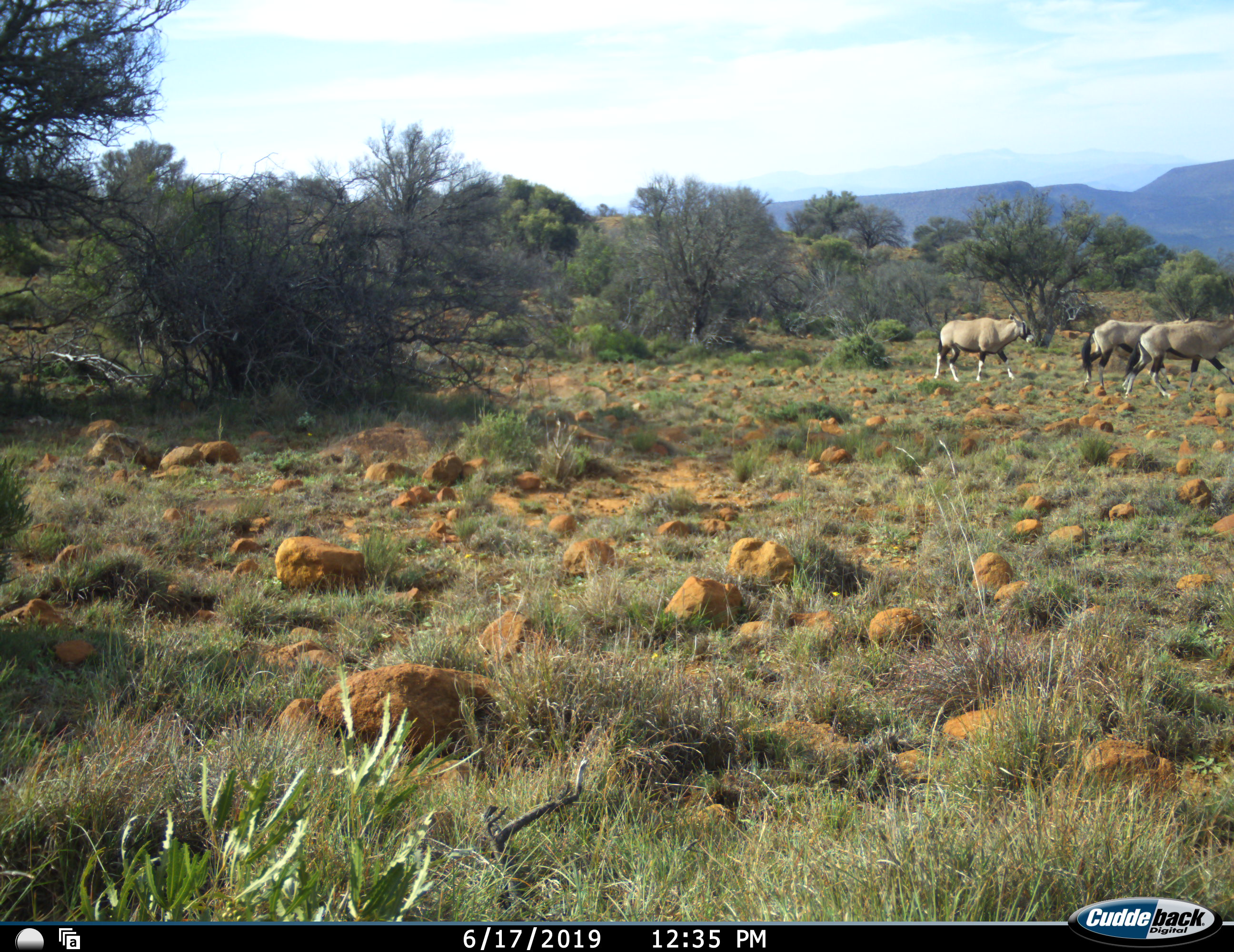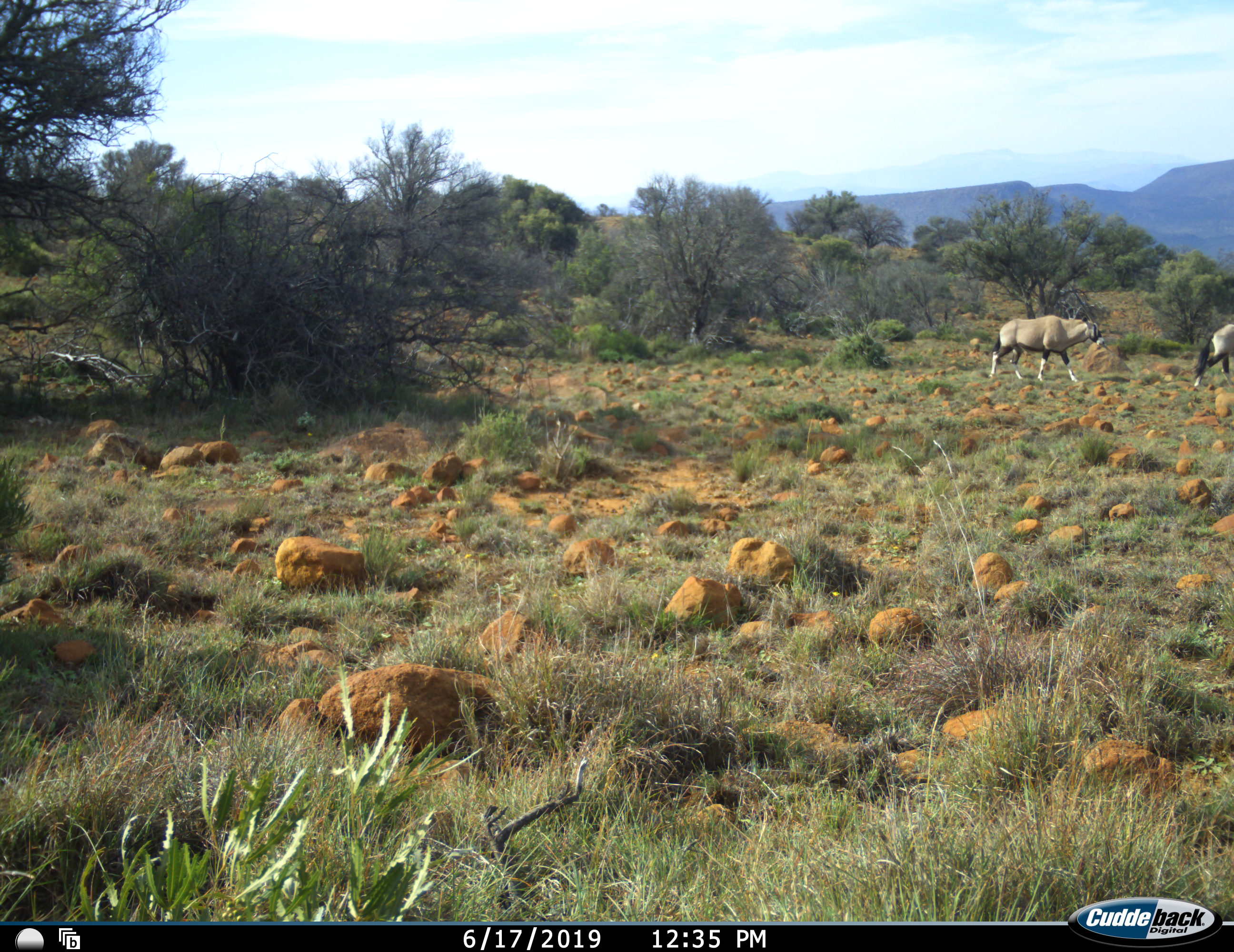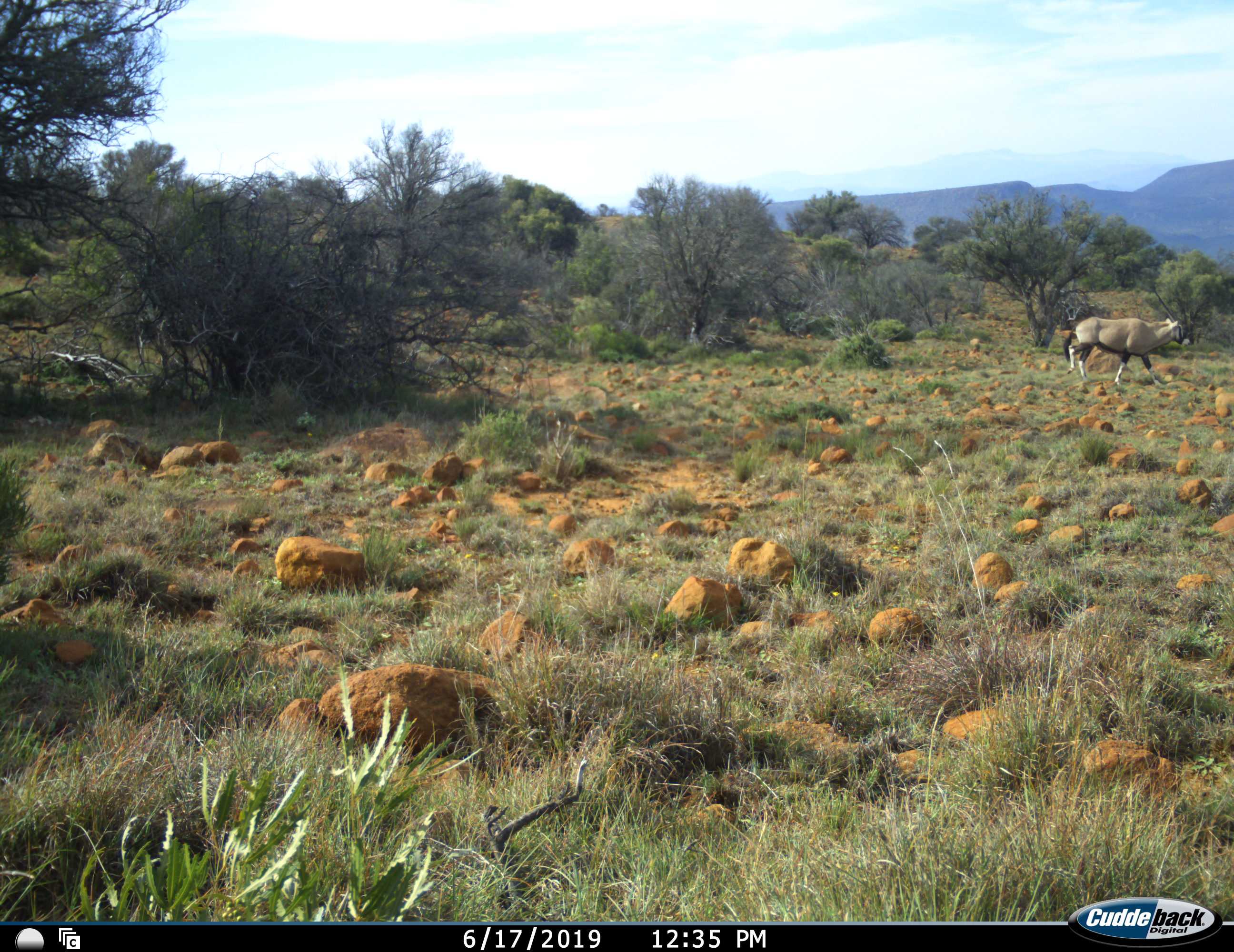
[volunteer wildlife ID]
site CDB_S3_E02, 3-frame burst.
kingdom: Animalia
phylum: Chordata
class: Mammalia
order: Artiodactyla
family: Bovidae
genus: Oryx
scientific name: Oryx gazella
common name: gemsbok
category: oryx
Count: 3.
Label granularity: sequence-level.